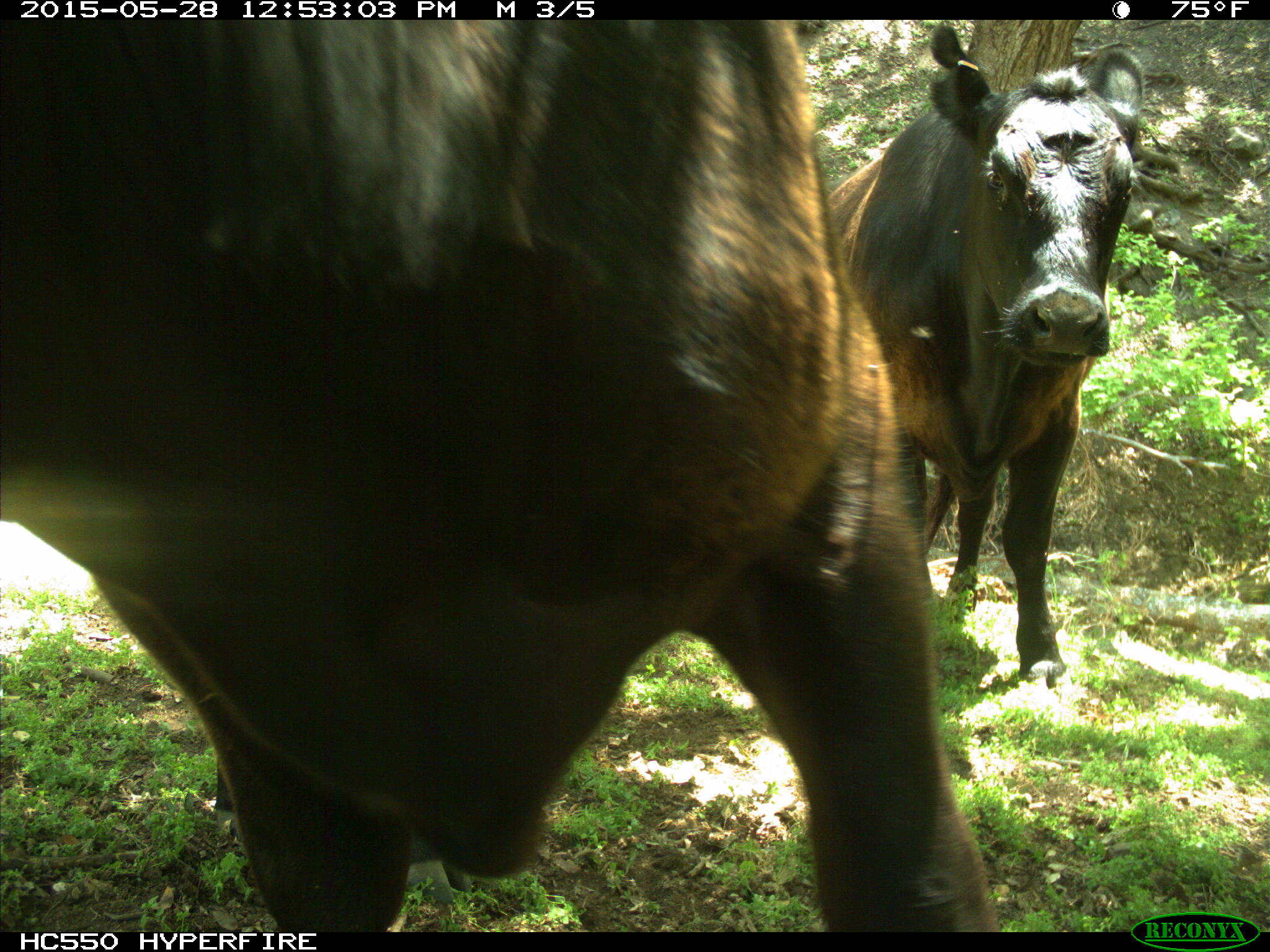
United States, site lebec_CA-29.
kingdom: Animalia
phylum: Chordata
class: Mammalia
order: Artiodactyla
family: Bovidae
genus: Bos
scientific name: Bos taurus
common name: domestic cow